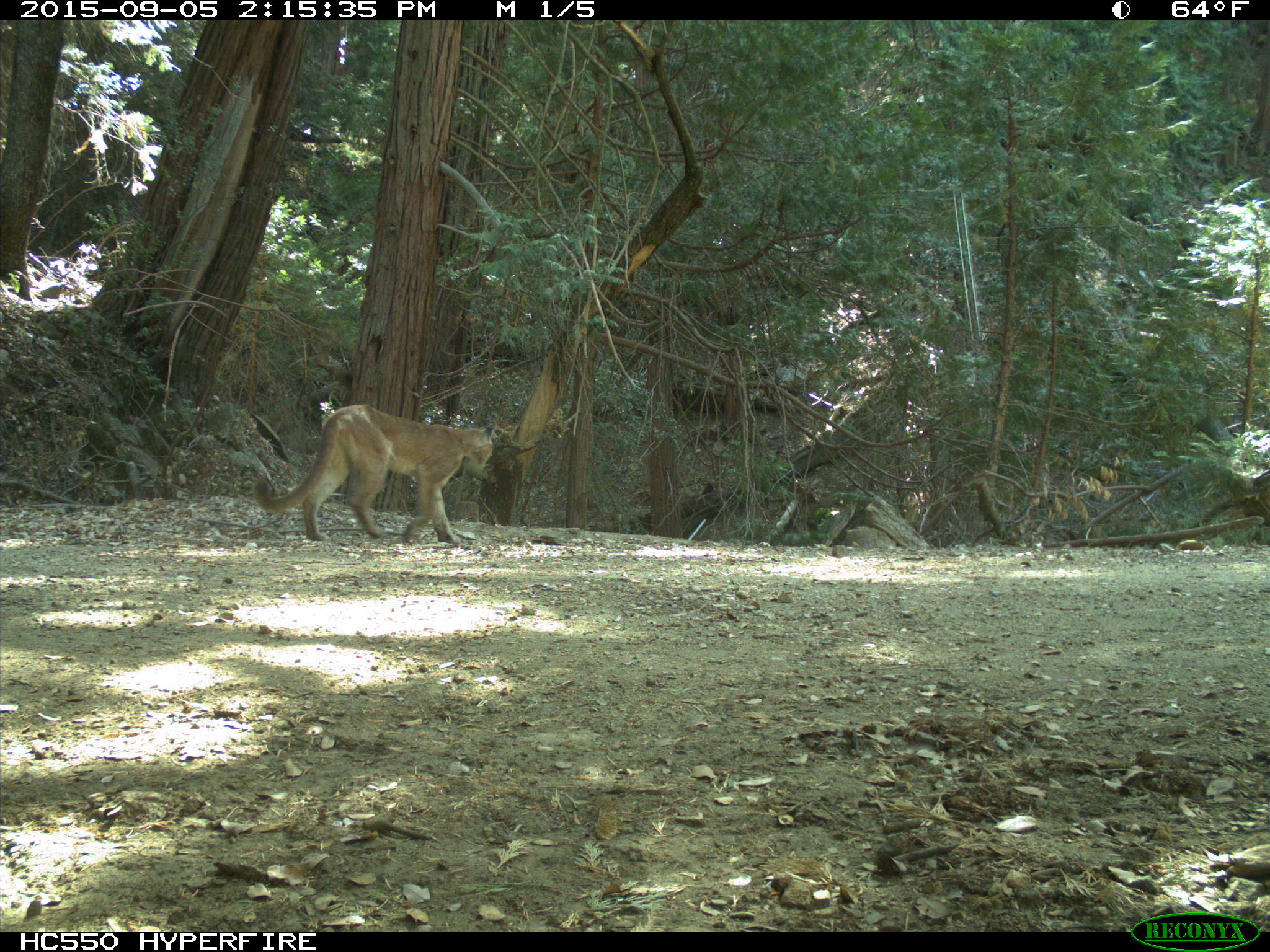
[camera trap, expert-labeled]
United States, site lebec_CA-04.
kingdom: Animalia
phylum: Chordata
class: Mammalia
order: Carnivora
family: Felidae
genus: Puma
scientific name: Puma concolor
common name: mountain lion